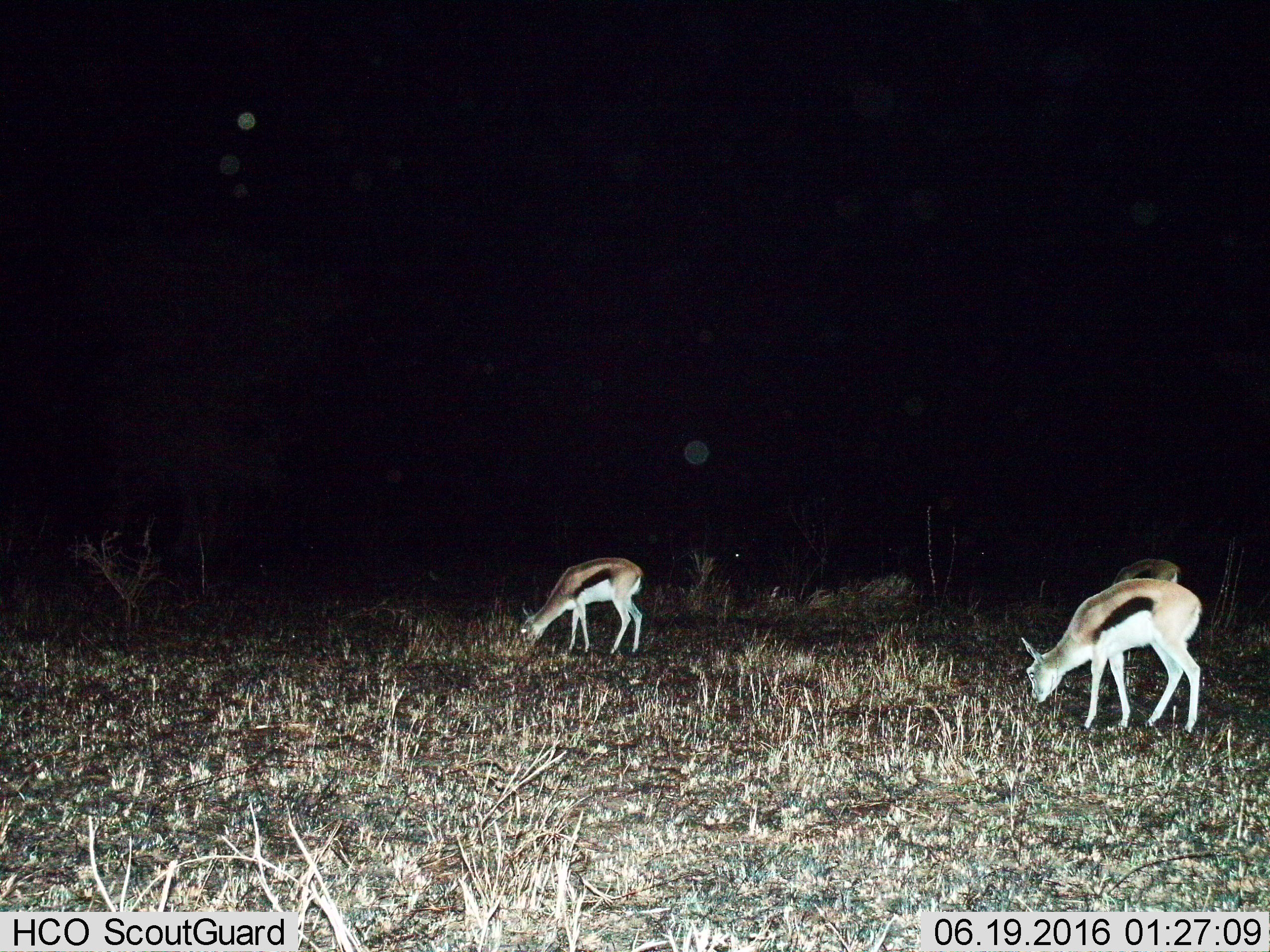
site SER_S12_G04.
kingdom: Animalia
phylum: Chordata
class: Mammalia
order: Artiodactyla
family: Bovidae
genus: Eudorcas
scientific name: Eudorcas thomsonii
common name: thomson's gazelle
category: gazellethomsons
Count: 3.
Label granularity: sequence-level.